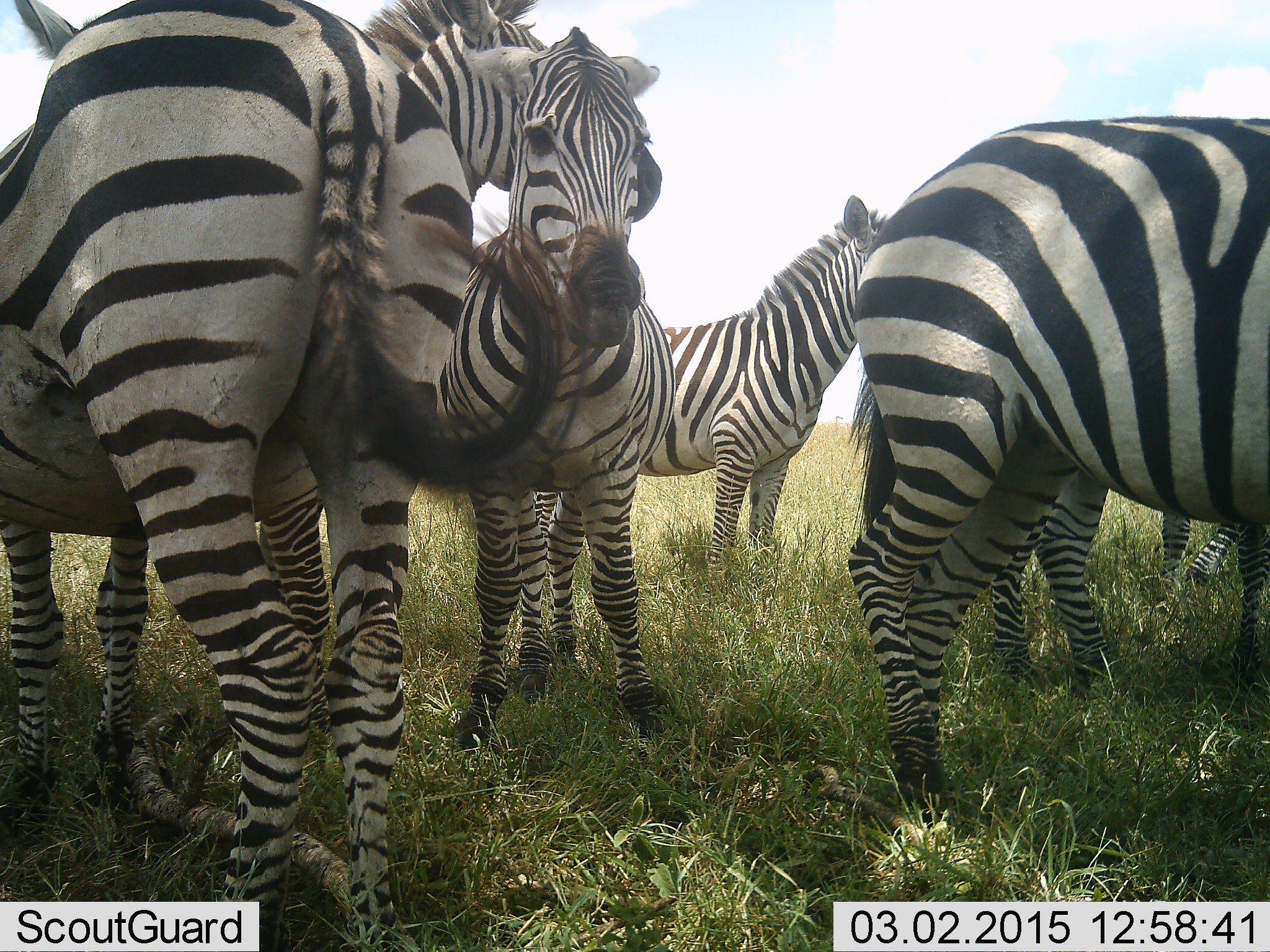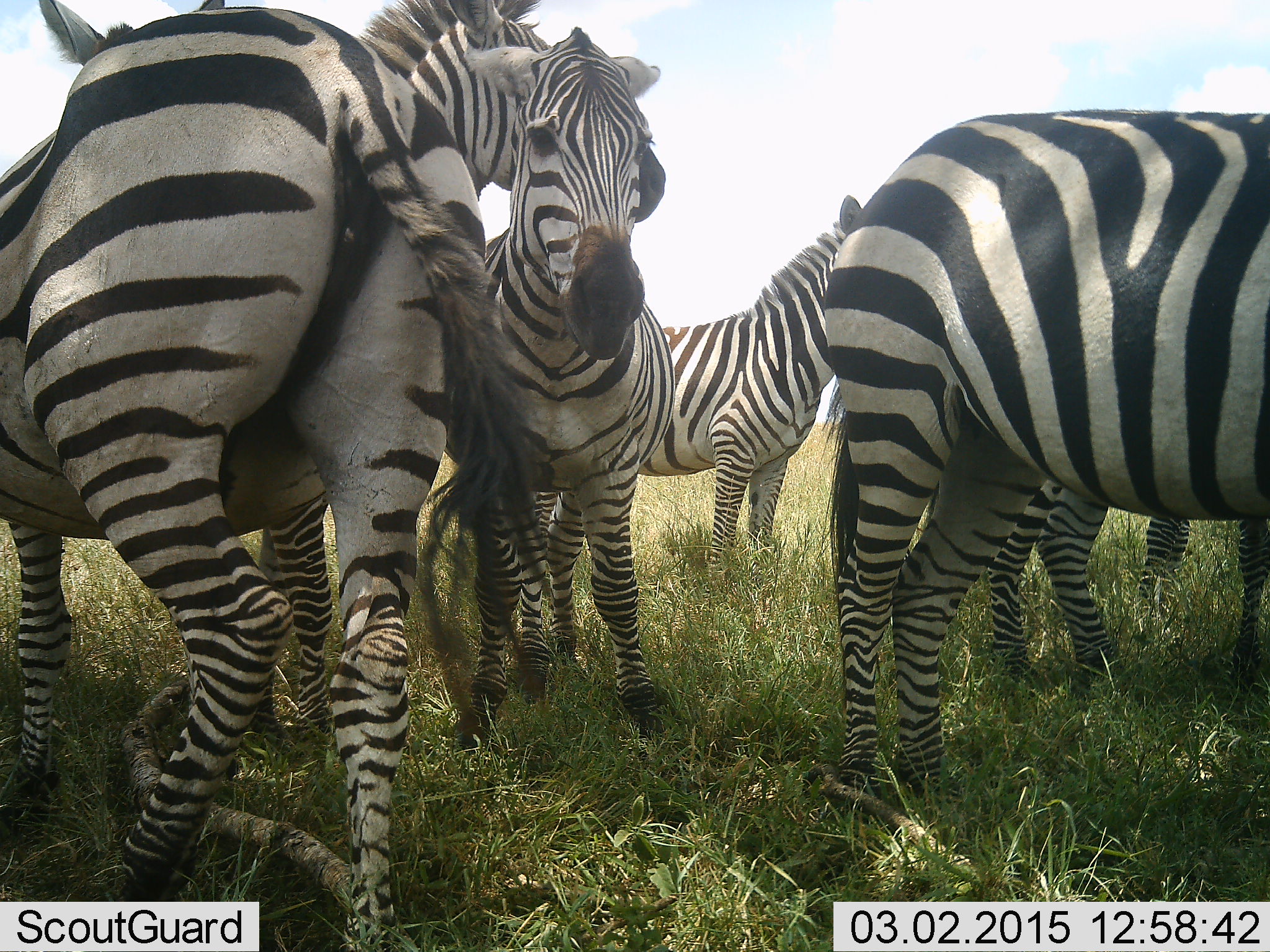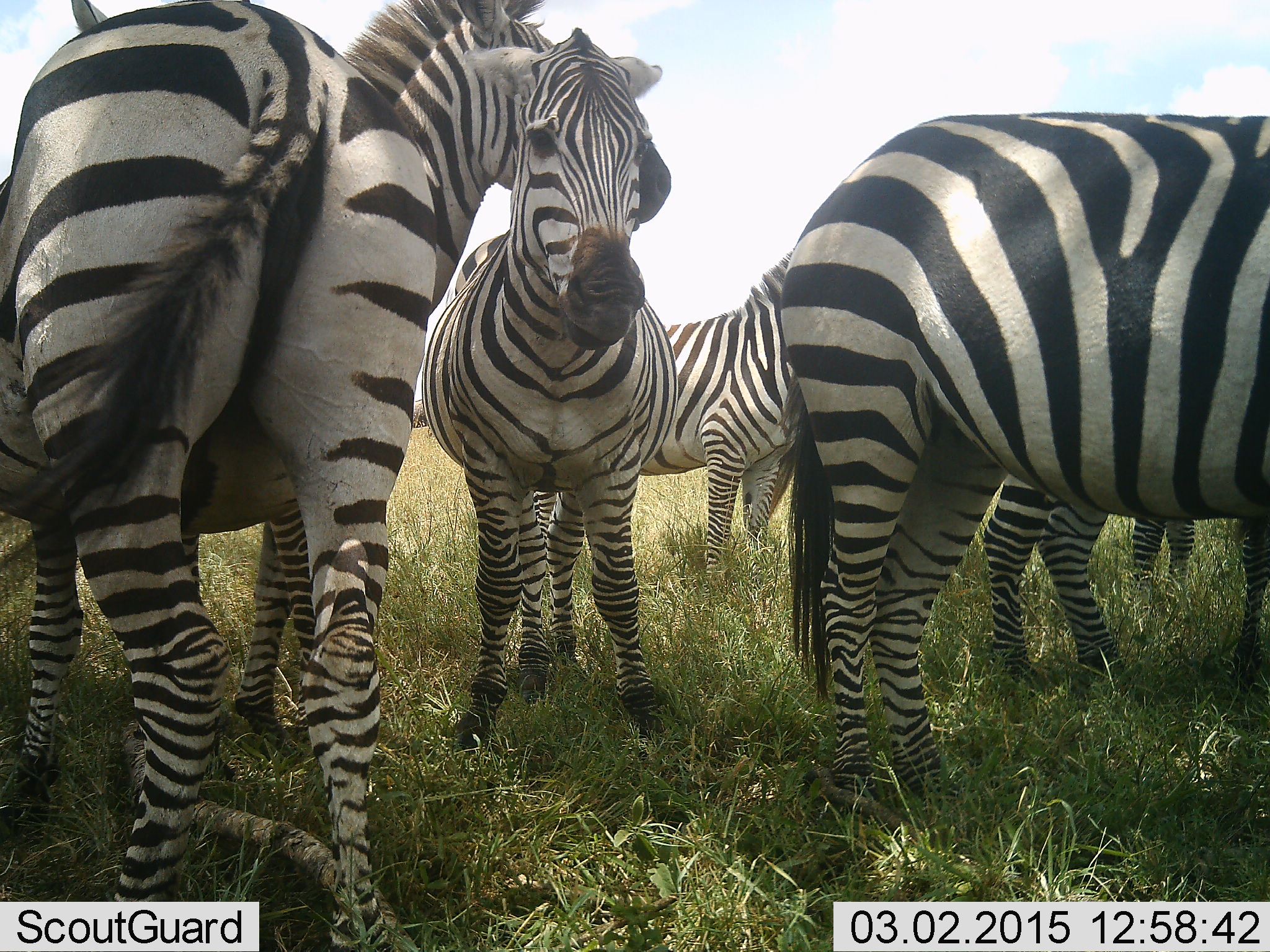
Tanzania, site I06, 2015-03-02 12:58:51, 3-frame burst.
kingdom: Animalia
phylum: Chordata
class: Mammalia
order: Perissodactyla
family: Equidae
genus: Equus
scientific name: Equus quagga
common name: plains zebra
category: zebra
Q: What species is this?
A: Zebra (plains zebra) (Equus quagga).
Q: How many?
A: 6.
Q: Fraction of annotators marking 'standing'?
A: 80%.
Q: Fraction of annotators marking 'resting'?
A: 0%.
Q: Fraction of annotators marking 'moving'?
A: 0%.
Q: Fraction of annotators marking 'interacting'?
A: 50%.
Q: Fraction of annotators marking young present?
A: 10%.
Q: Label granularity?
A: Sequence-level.